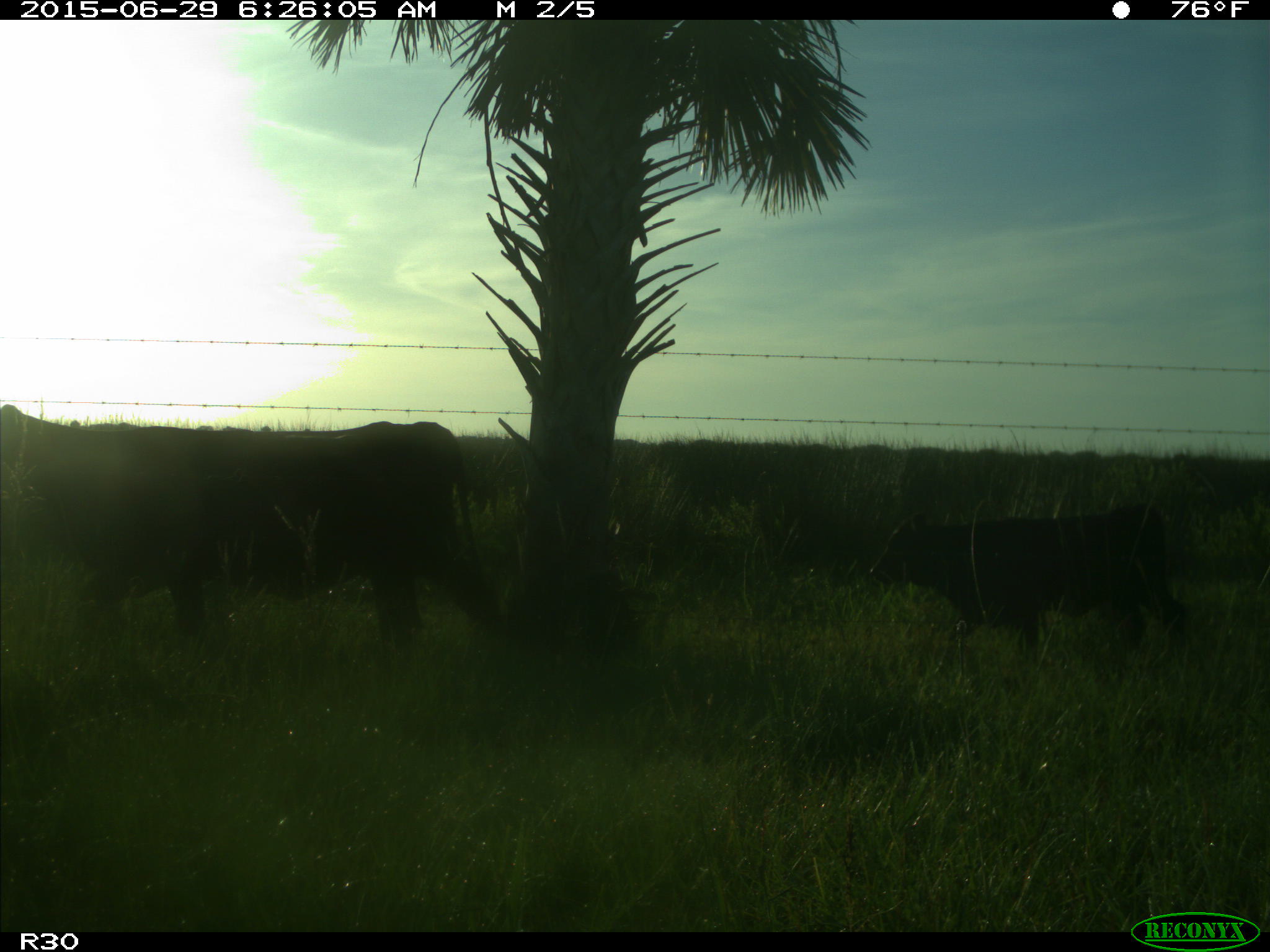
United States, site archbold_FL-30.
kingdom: Animalia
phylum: Chordata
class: Mammalia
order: Artiodactyla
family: Bovidae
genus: Bos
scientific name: Bos taurus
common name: domestic cow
Bos taurus (domestic cow).